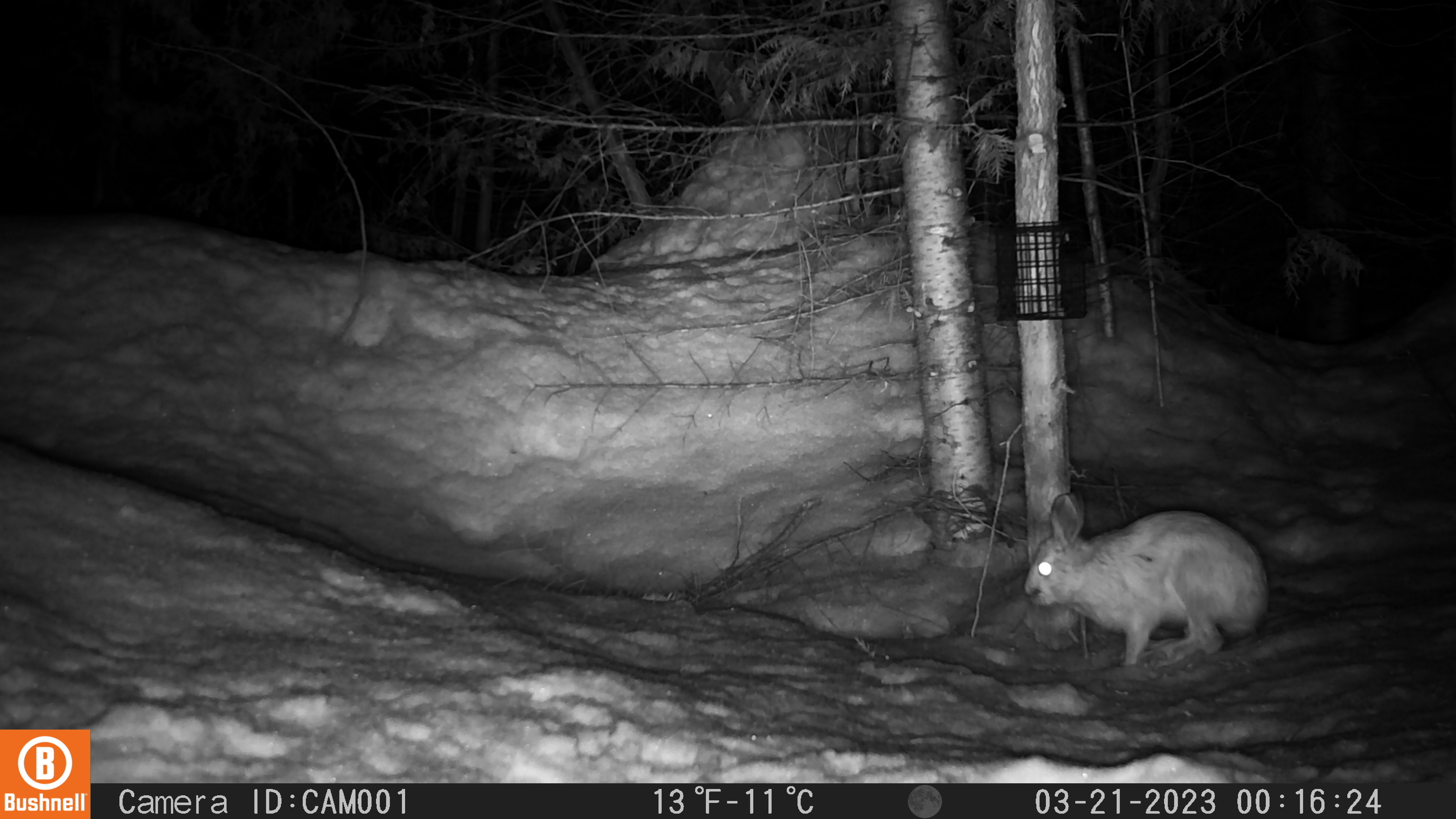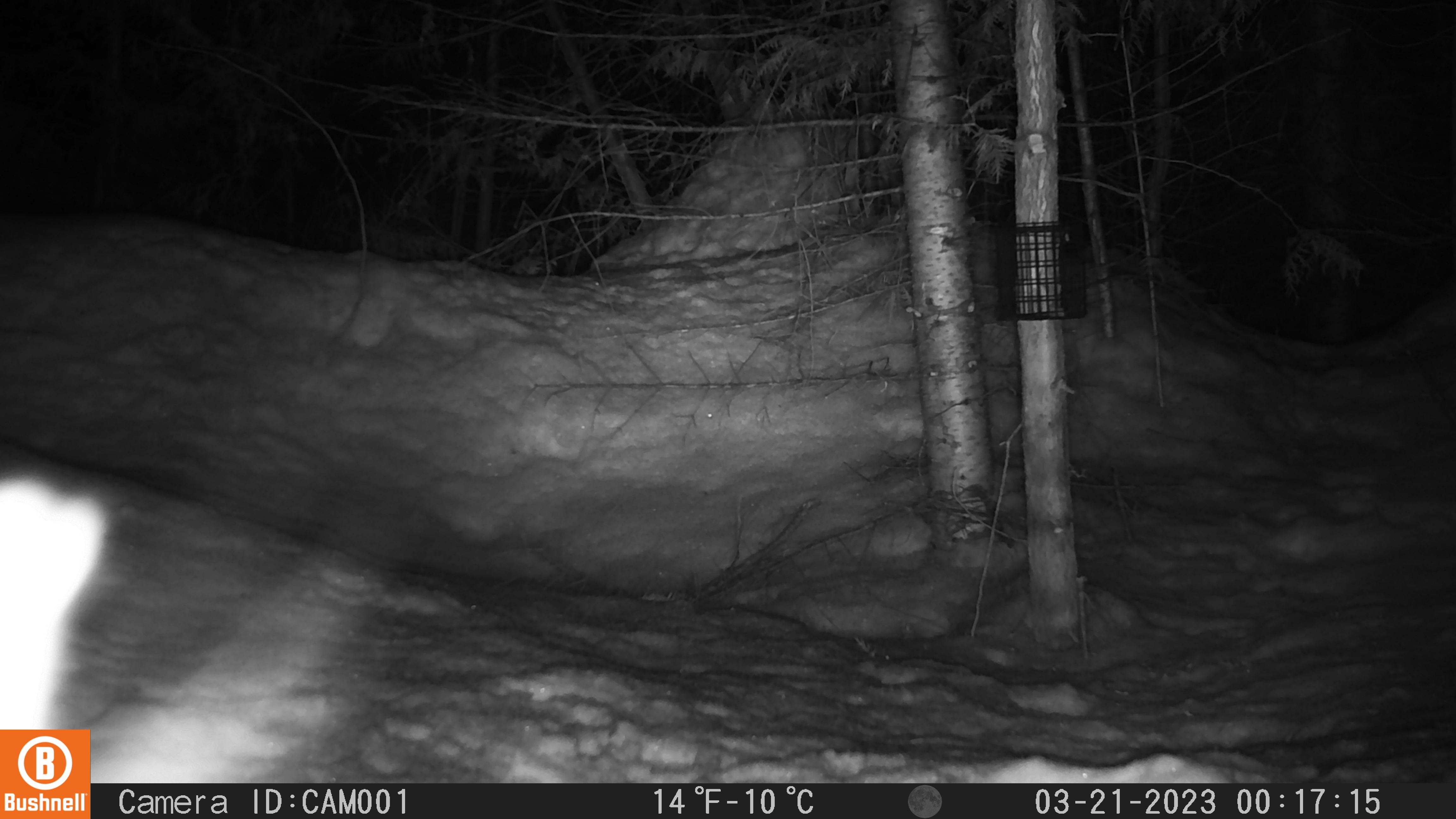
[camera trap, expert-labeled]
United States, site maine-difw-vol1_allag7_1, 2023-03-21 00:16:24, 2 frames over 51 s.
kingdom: Animalia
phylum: Chordata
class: Mammalia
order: Lagomorpha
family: Leporidae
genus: Lepus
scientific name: Lepus americanus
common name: snowshoe hare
Snowshoe hare (Lepus americanus).